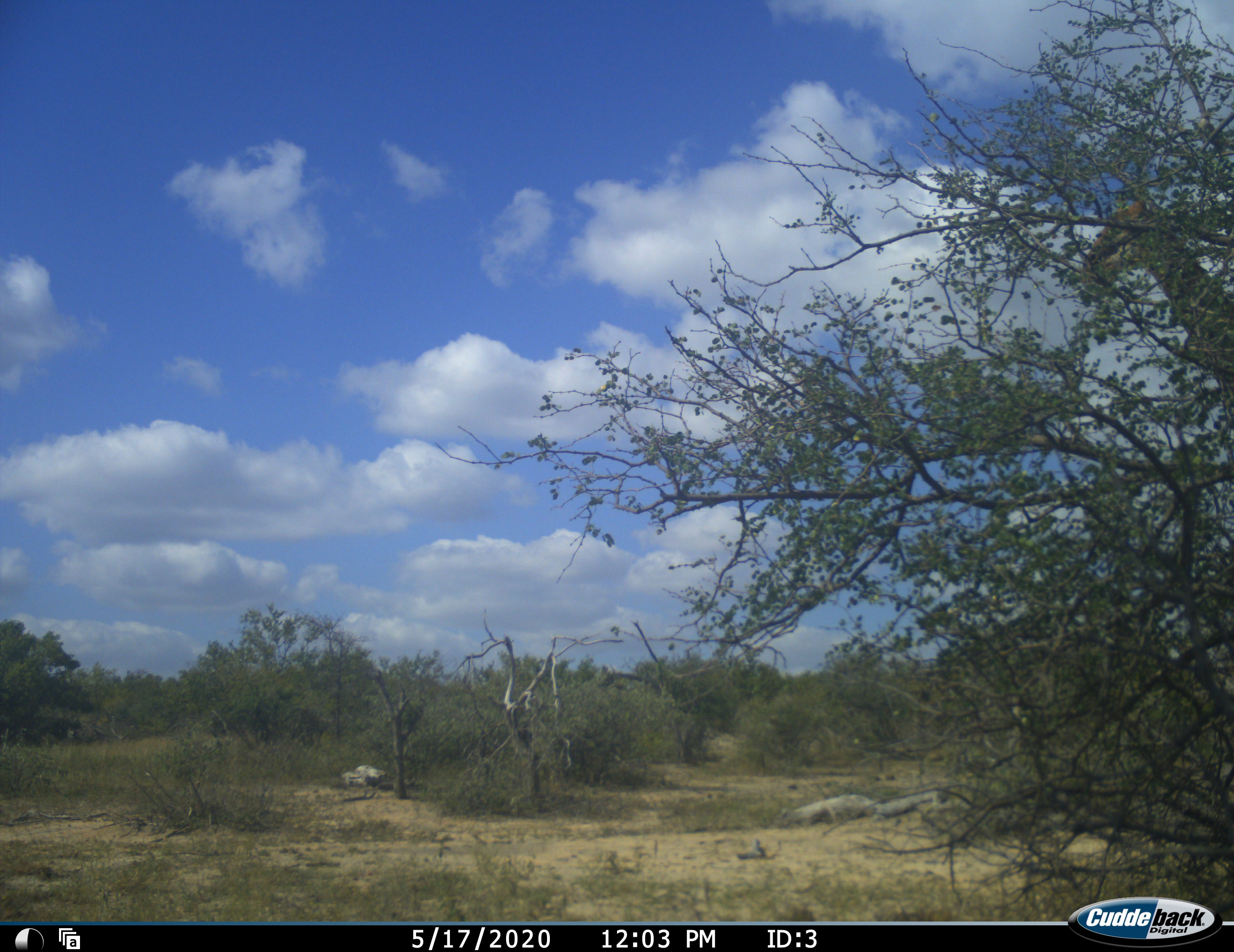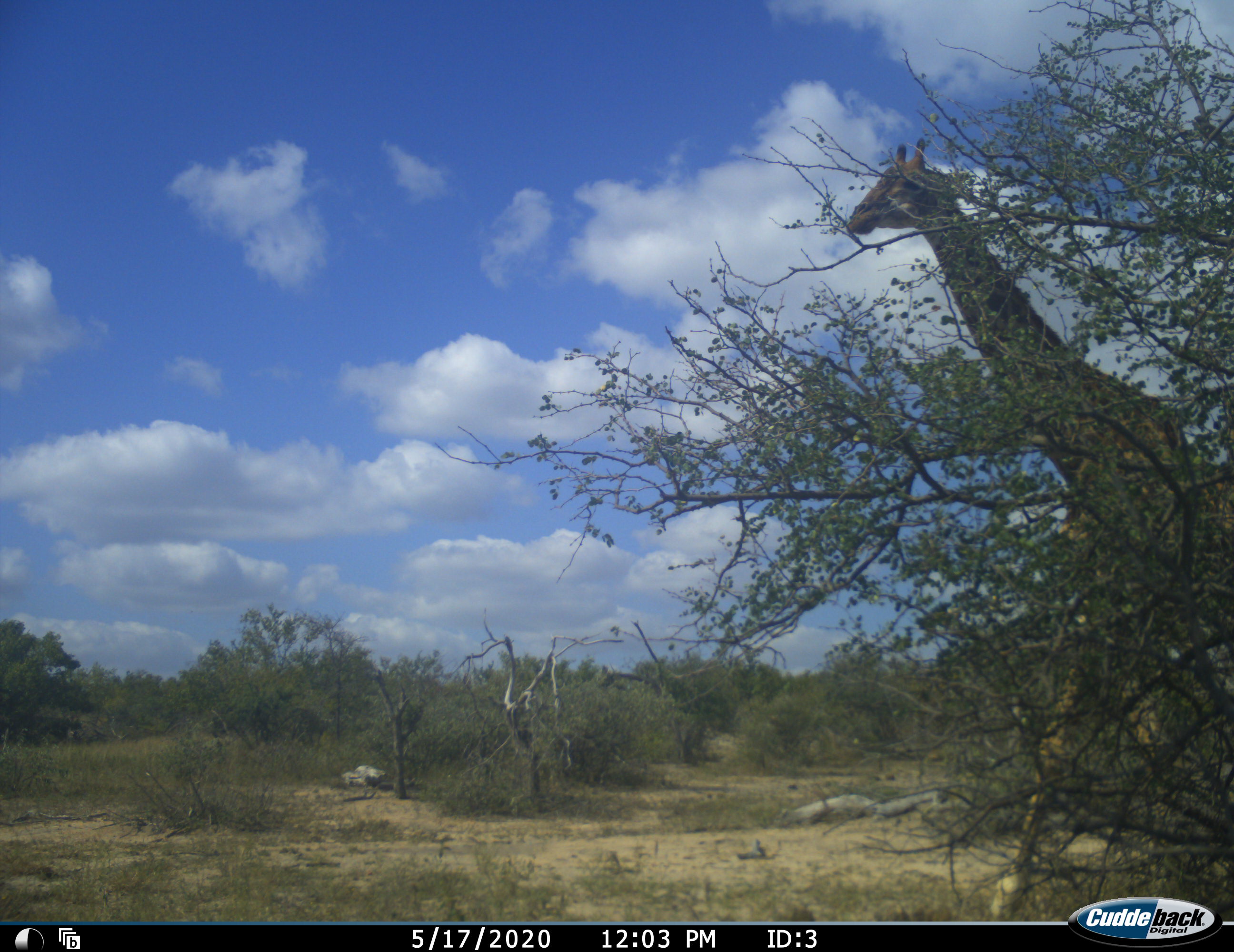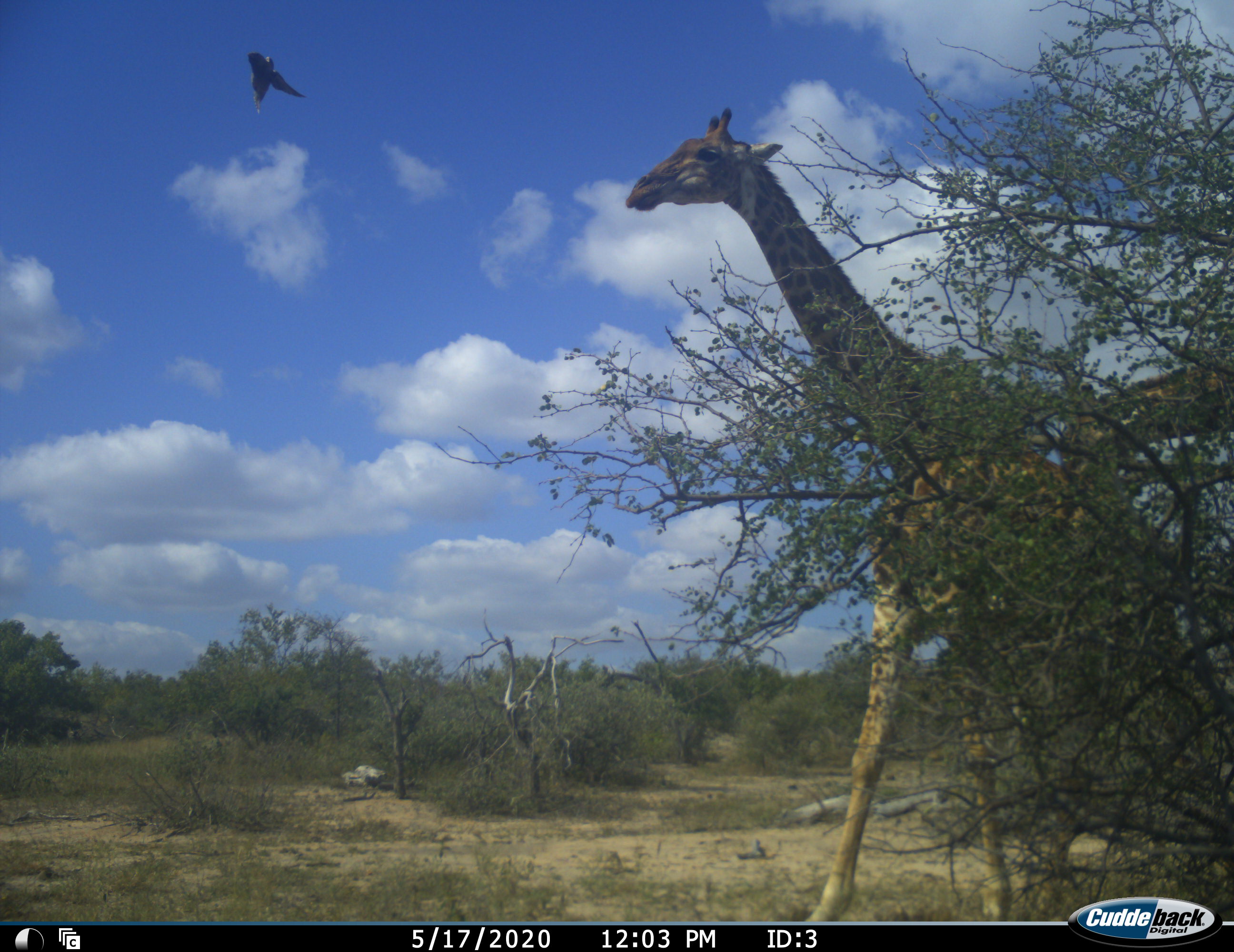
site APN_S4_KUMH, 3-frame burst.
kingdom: Animalia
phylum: Chordata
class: Mammalia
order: Artiodactyla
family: Giraffidae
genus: Giraffa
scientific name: Giraffa camelopardalis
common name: giraffe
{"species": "giraffe (Giraffa camelopardalis)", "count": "2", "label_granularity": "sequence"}